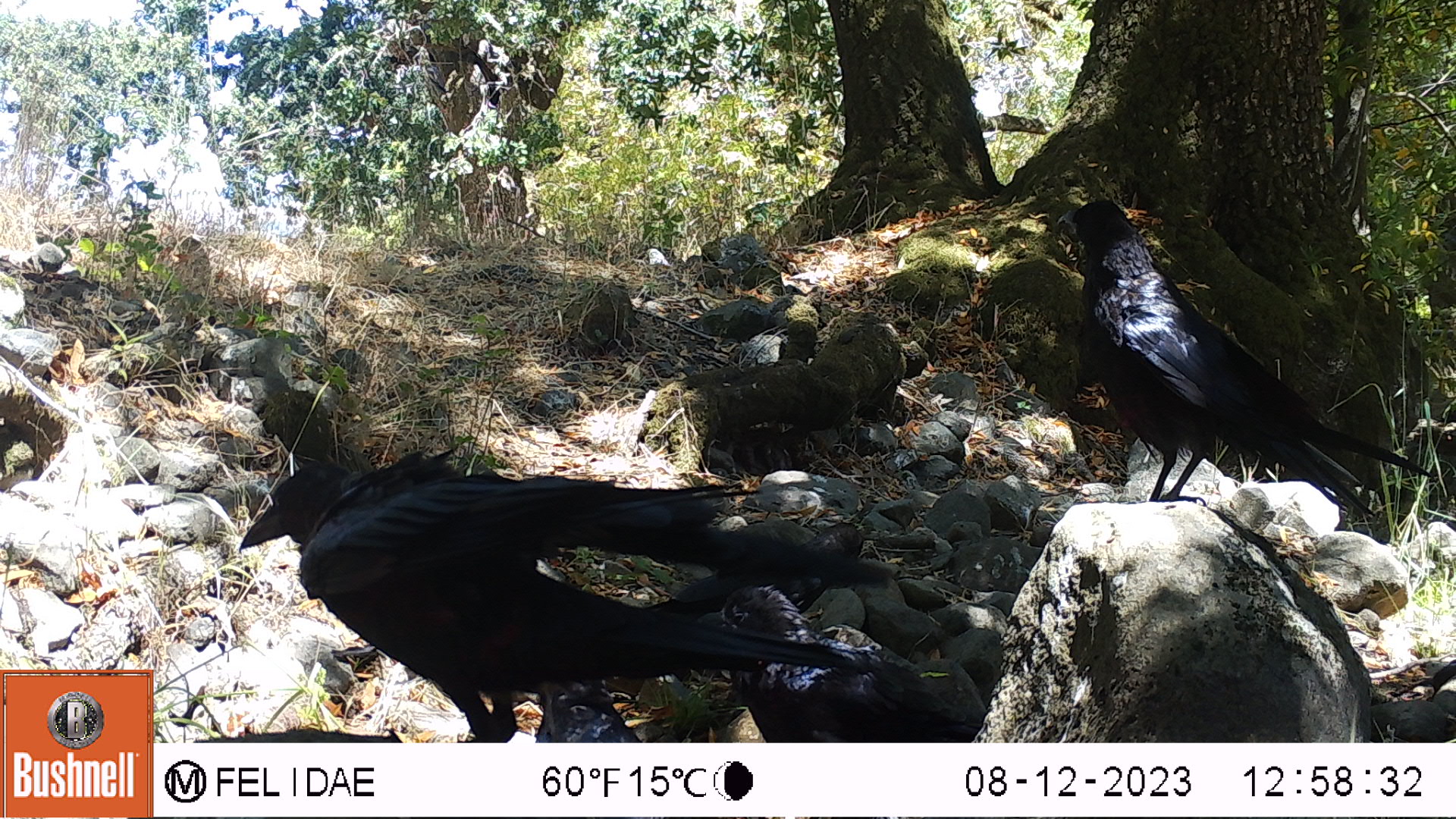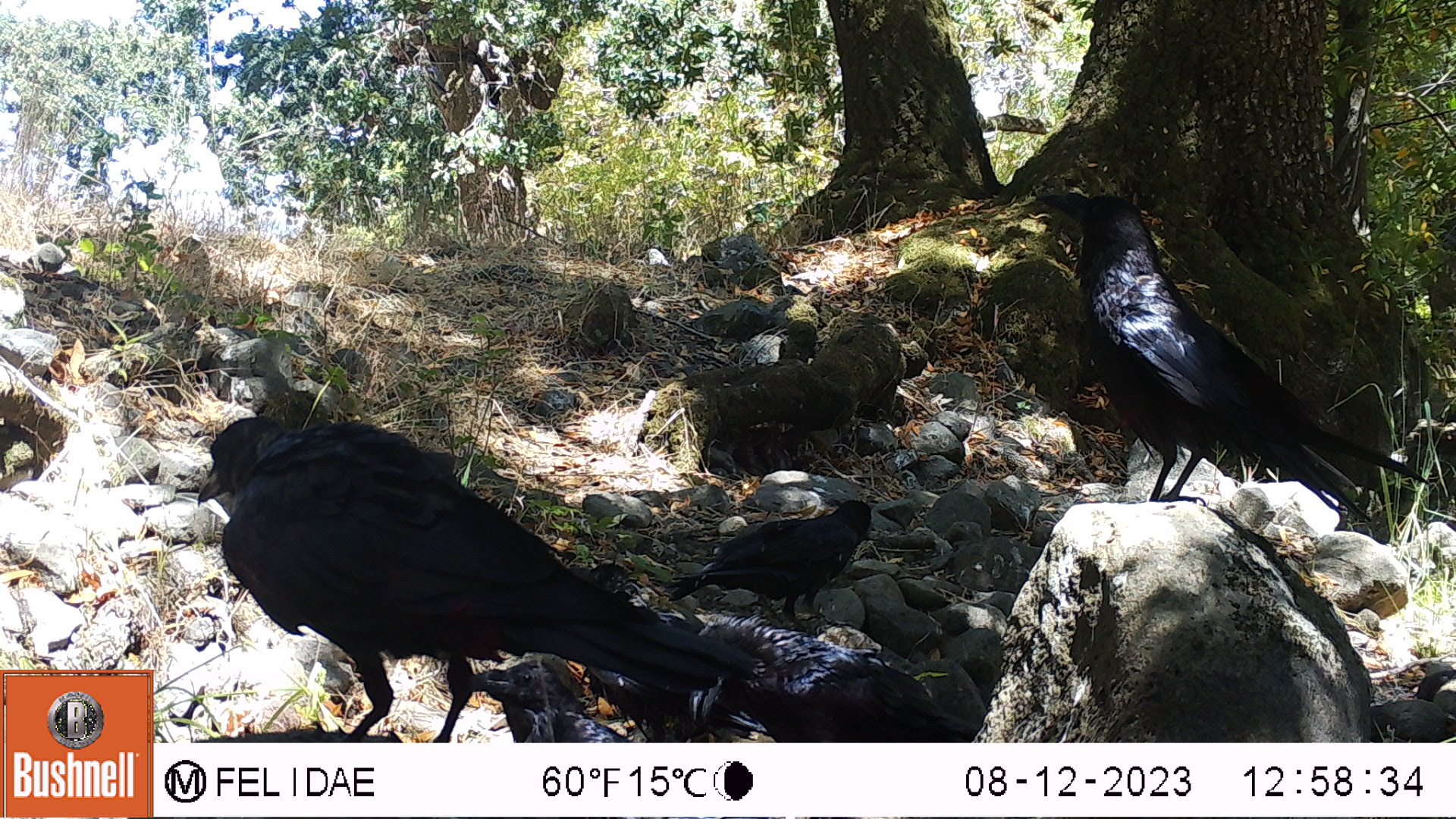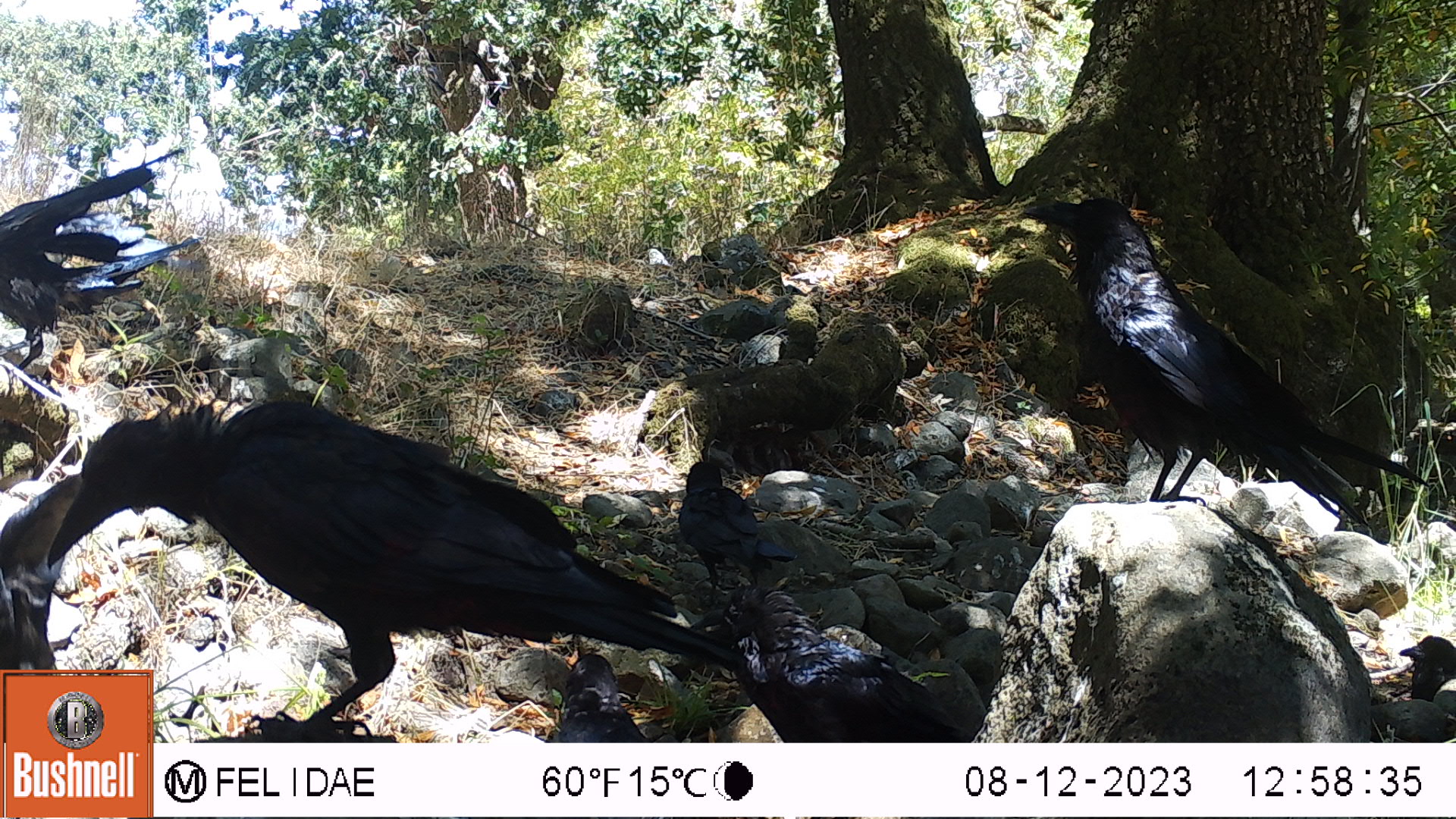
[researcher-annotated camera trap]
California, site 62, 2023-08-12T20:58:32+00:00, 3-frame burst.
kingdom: Animalia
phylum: Chordata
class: Aves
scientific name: Aves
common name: bird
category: unknown bird